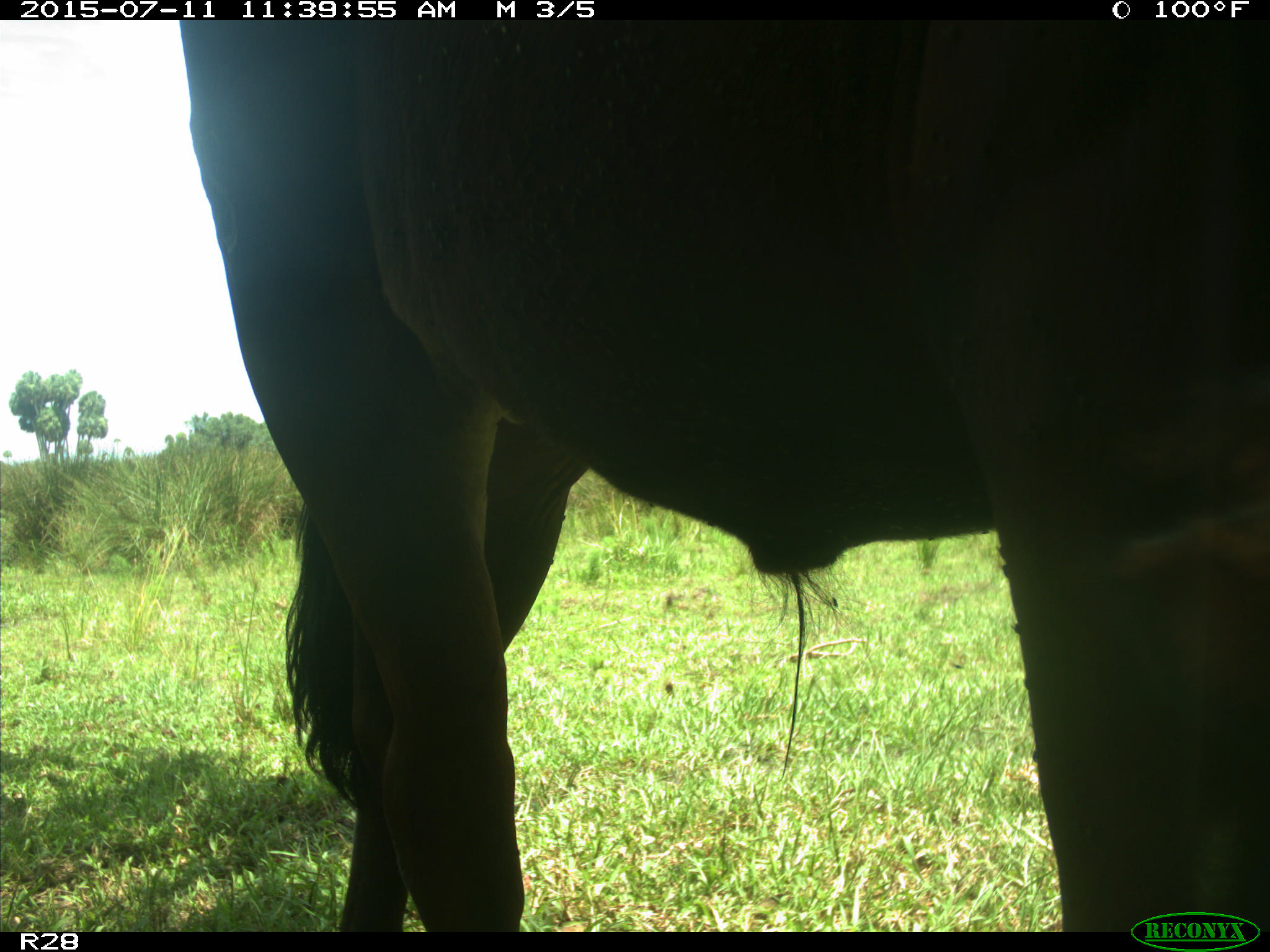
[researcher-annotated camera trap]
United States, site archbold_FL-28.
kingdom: Animalia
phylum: Chordata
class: Mammalia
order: Artiodactyla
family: Bovidae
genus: Bos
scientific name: Bos taurus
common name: domestic cow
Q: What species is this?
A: Bos taurus (domestic cow).